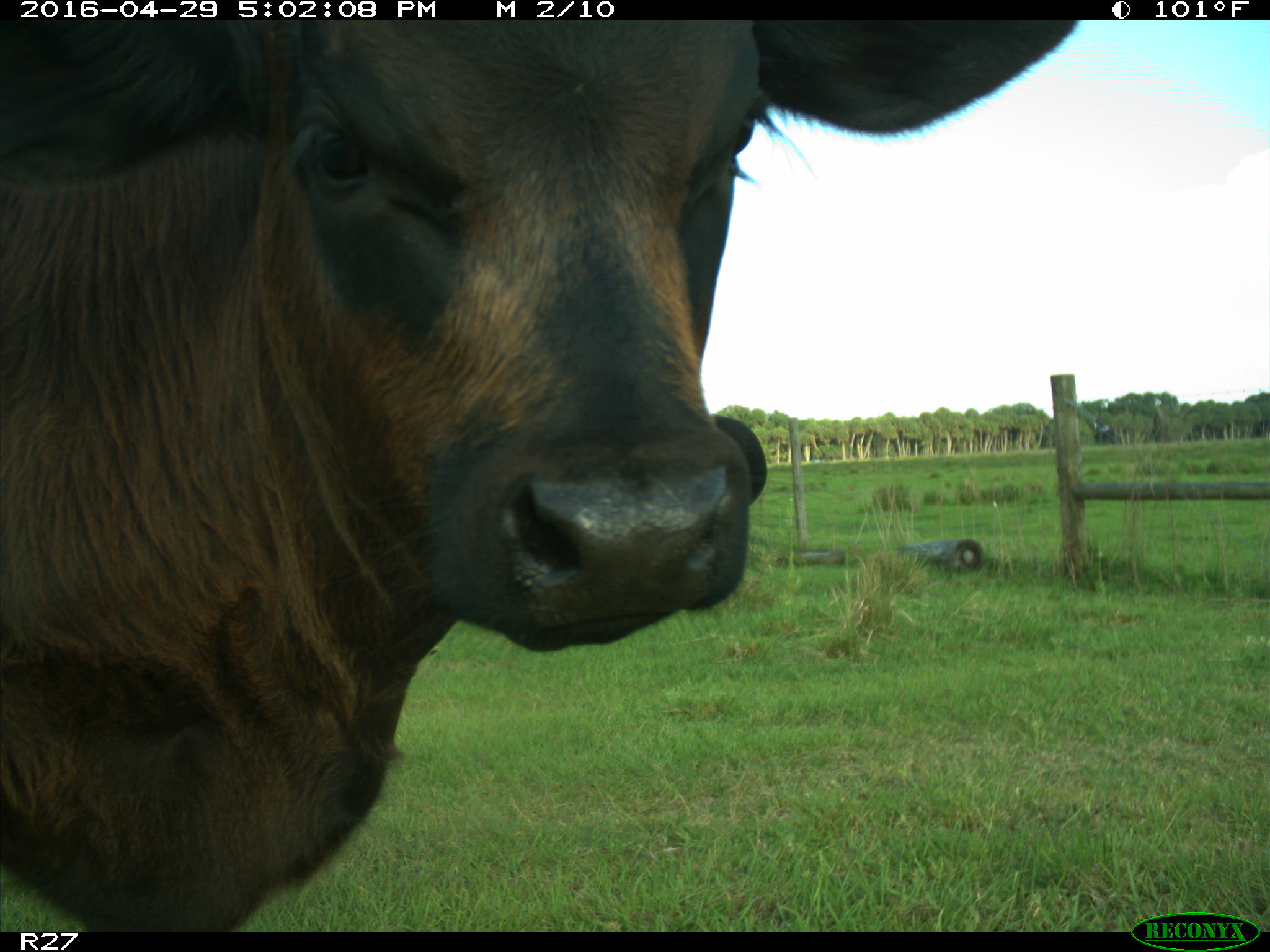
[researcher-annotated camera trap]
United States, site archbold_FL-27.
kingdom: Animalia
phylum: Chordata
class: Mammalia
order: Artiodactyla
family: Bovidae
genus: Bos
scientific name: Bos taurus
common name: domestic cow